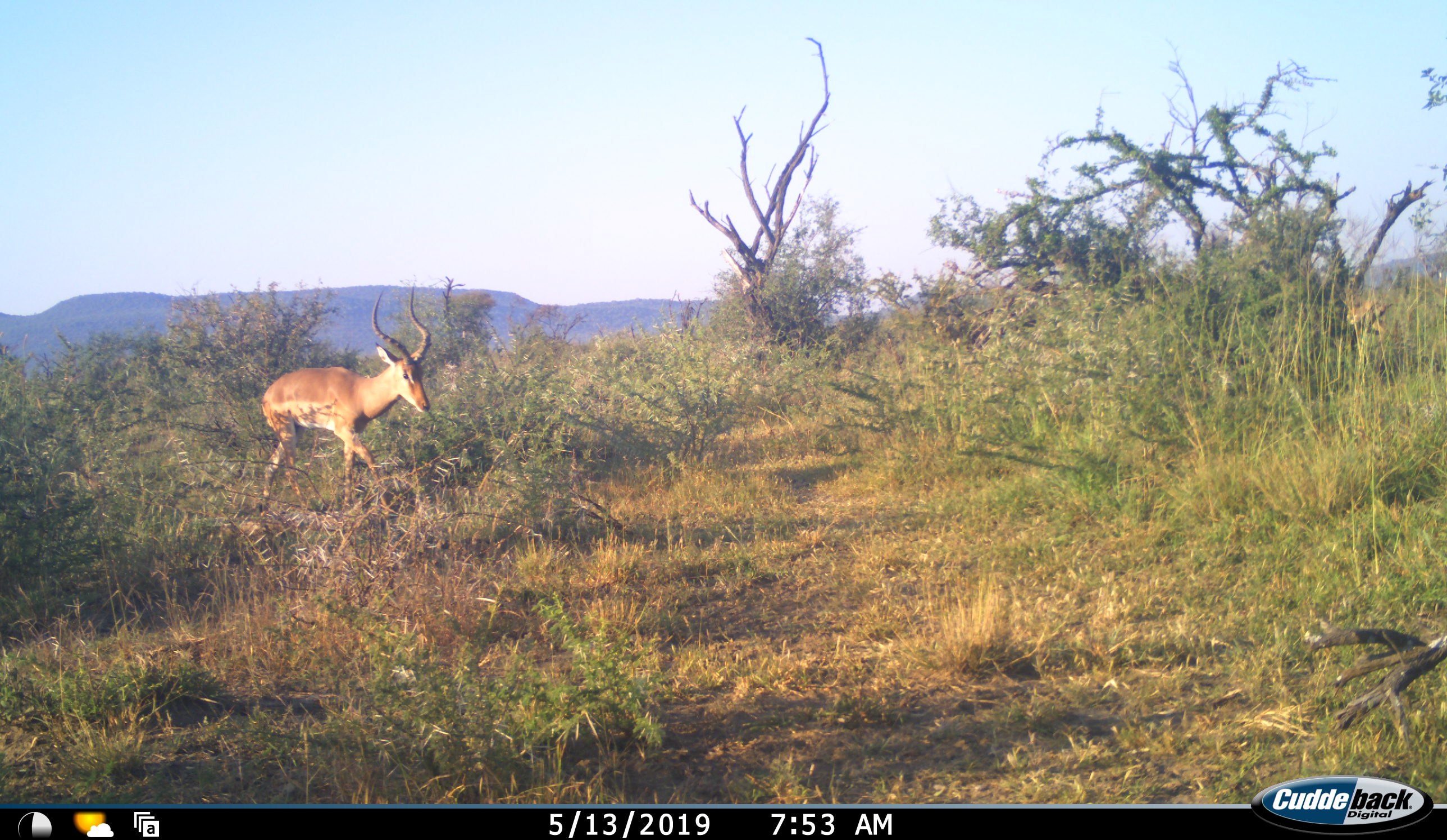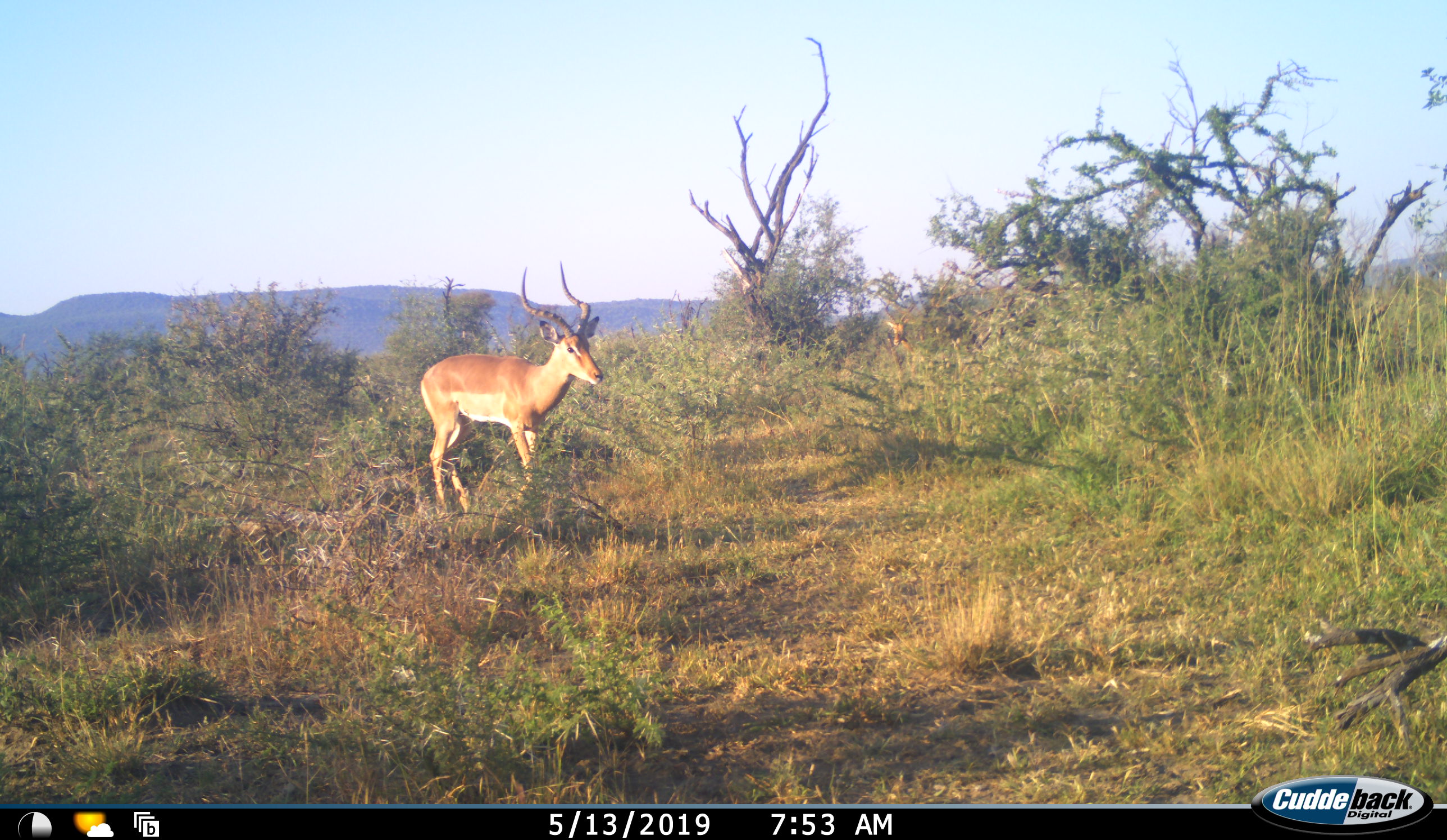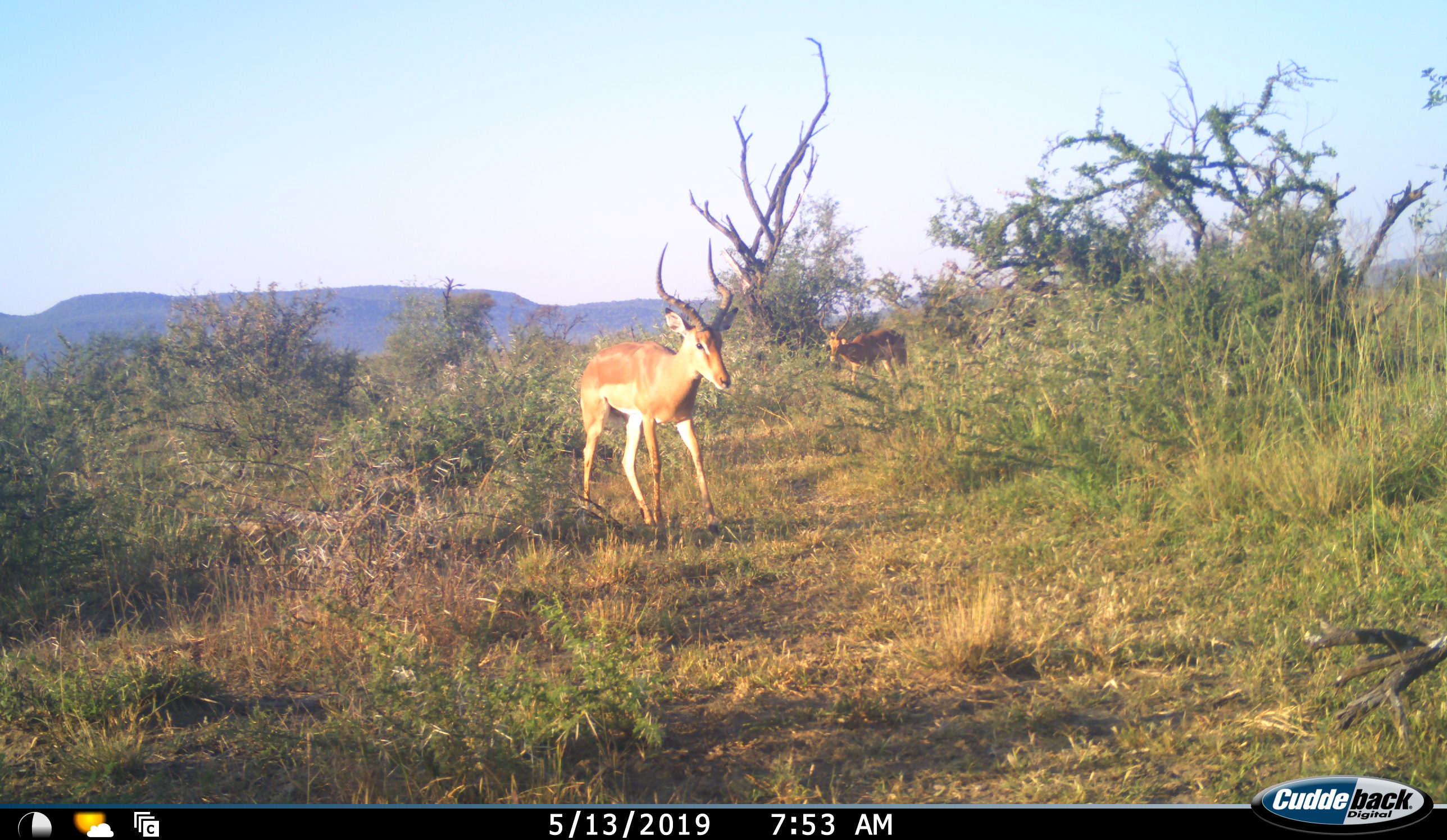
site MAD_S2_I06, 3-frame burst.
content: unidentified animal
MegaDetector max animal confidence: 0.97